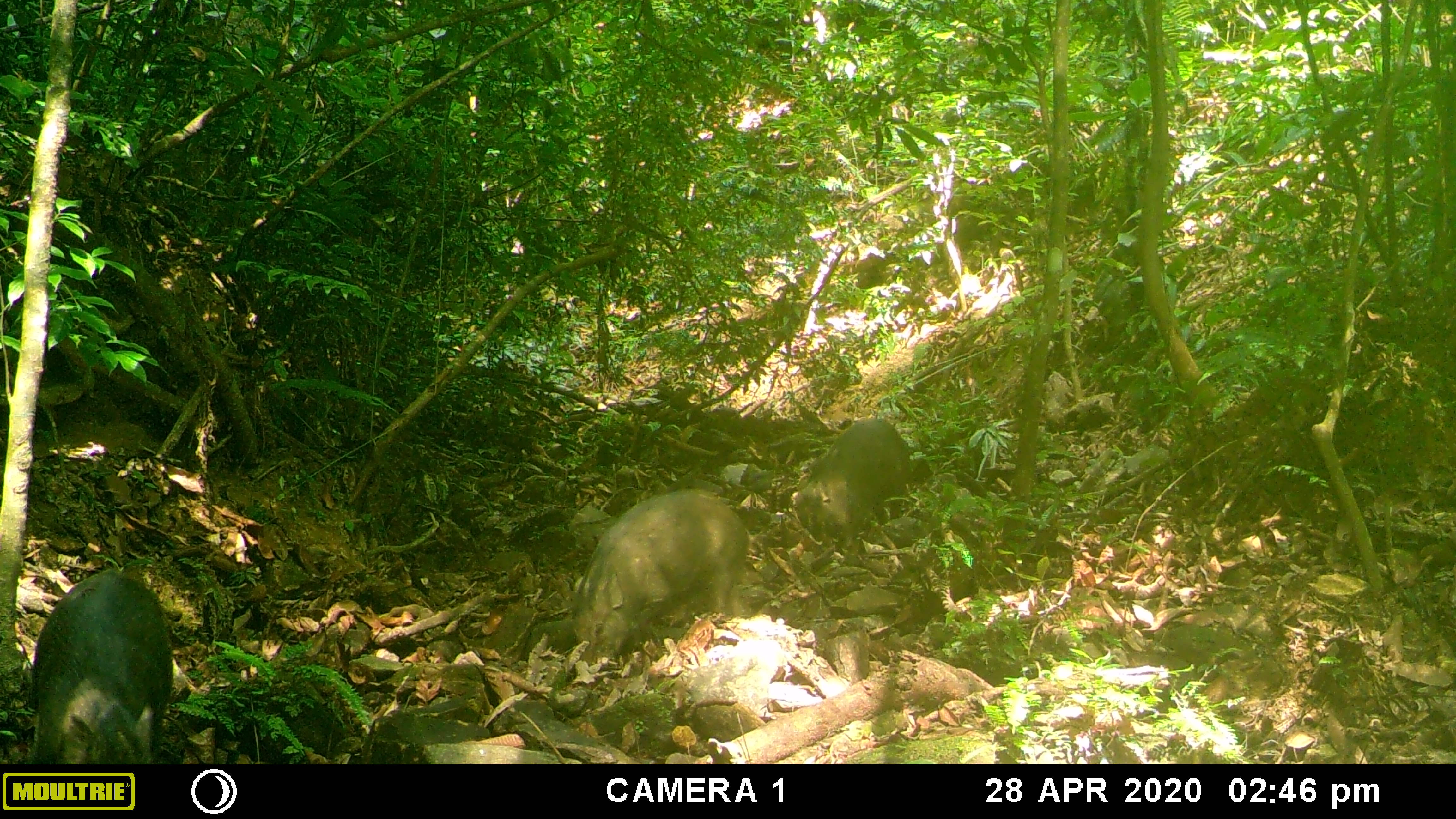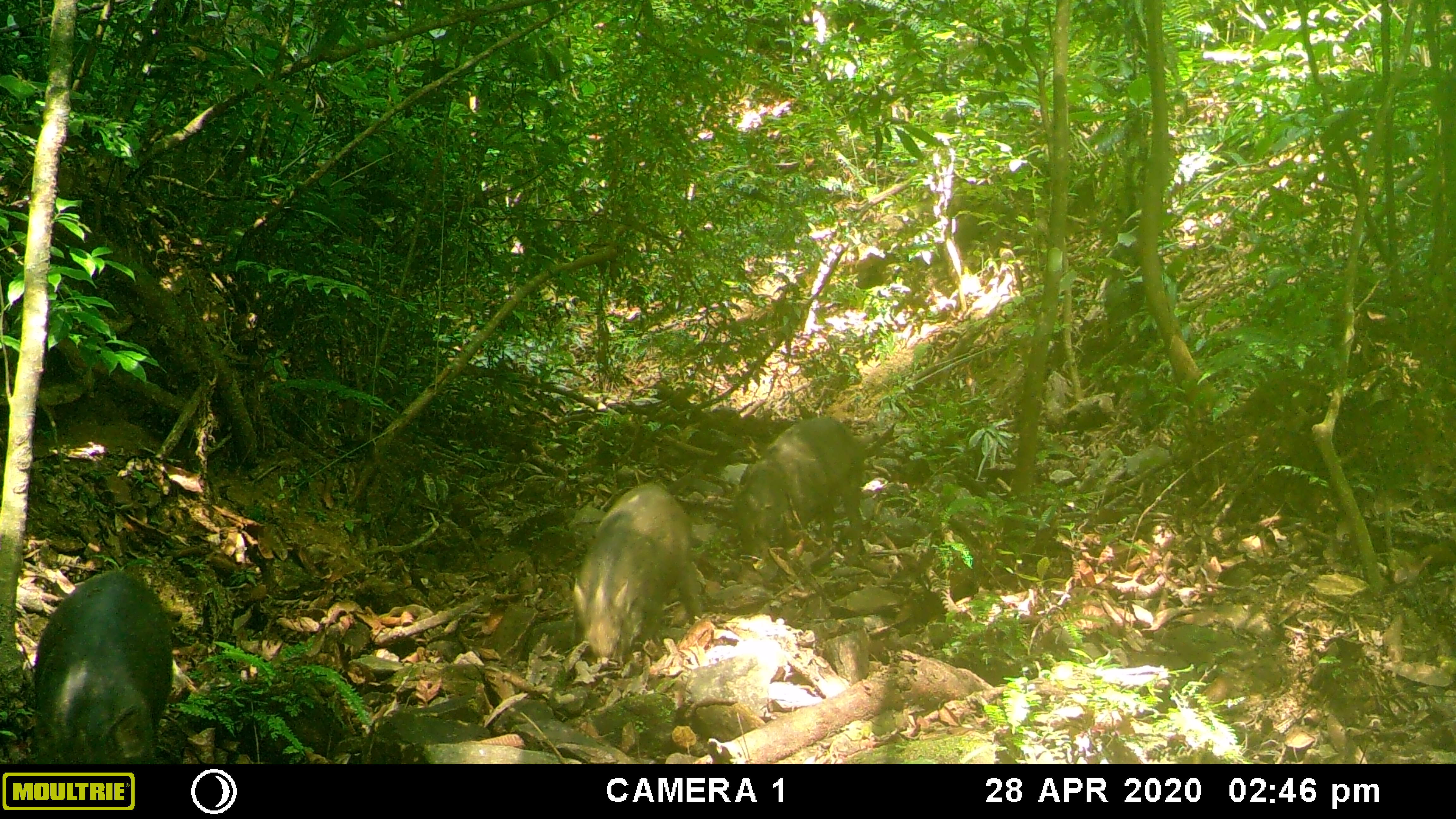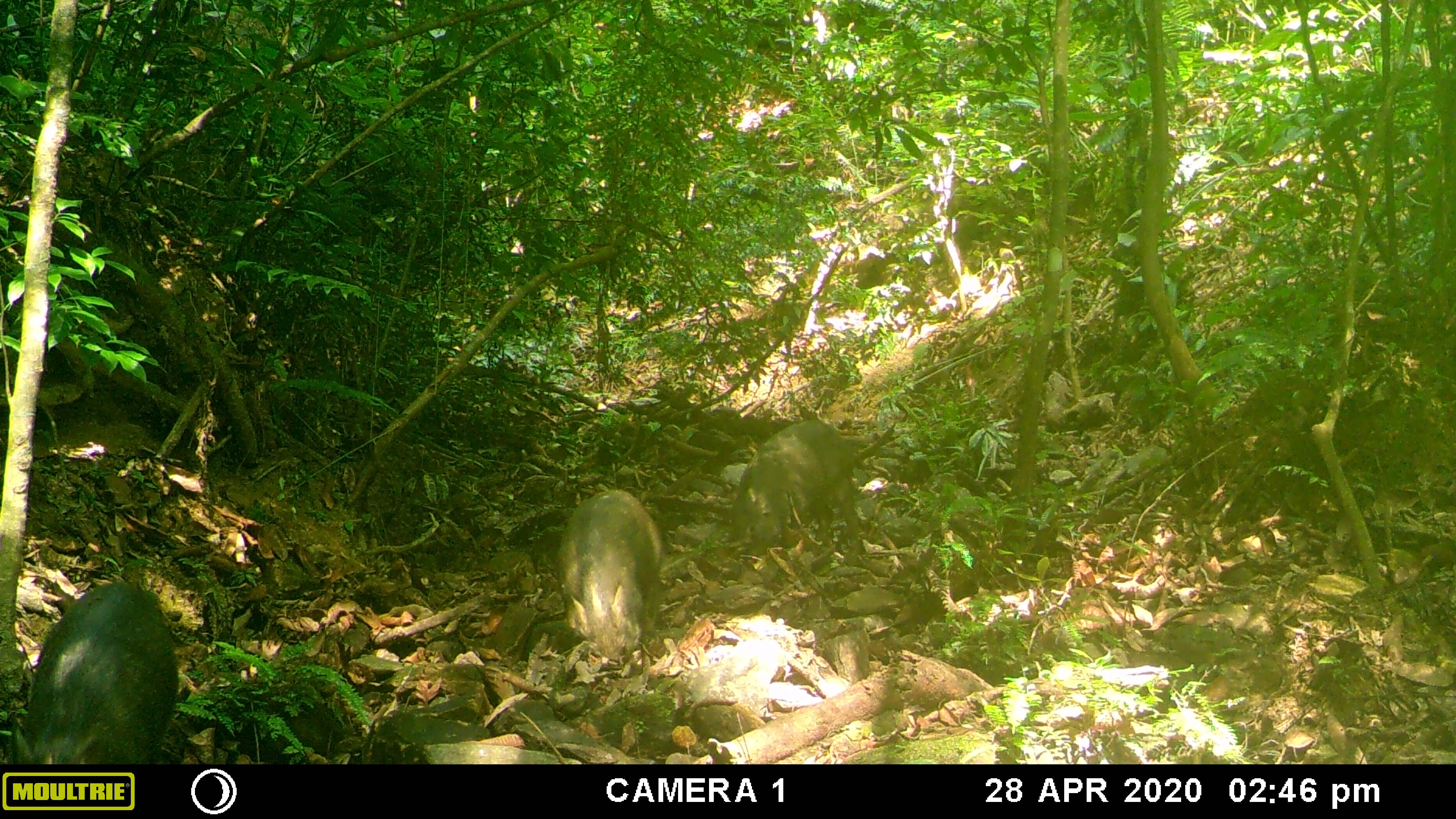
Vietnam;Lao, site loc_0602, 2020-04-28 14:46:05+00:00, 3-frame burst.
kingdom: Animalia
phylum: Chordata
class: Mammalia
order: Artiodactyla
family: Suidae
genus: Sus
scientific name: Sus scrofa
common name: eurasian wild pig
Eurasian wild pig (Sus scrofa). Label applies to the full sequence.